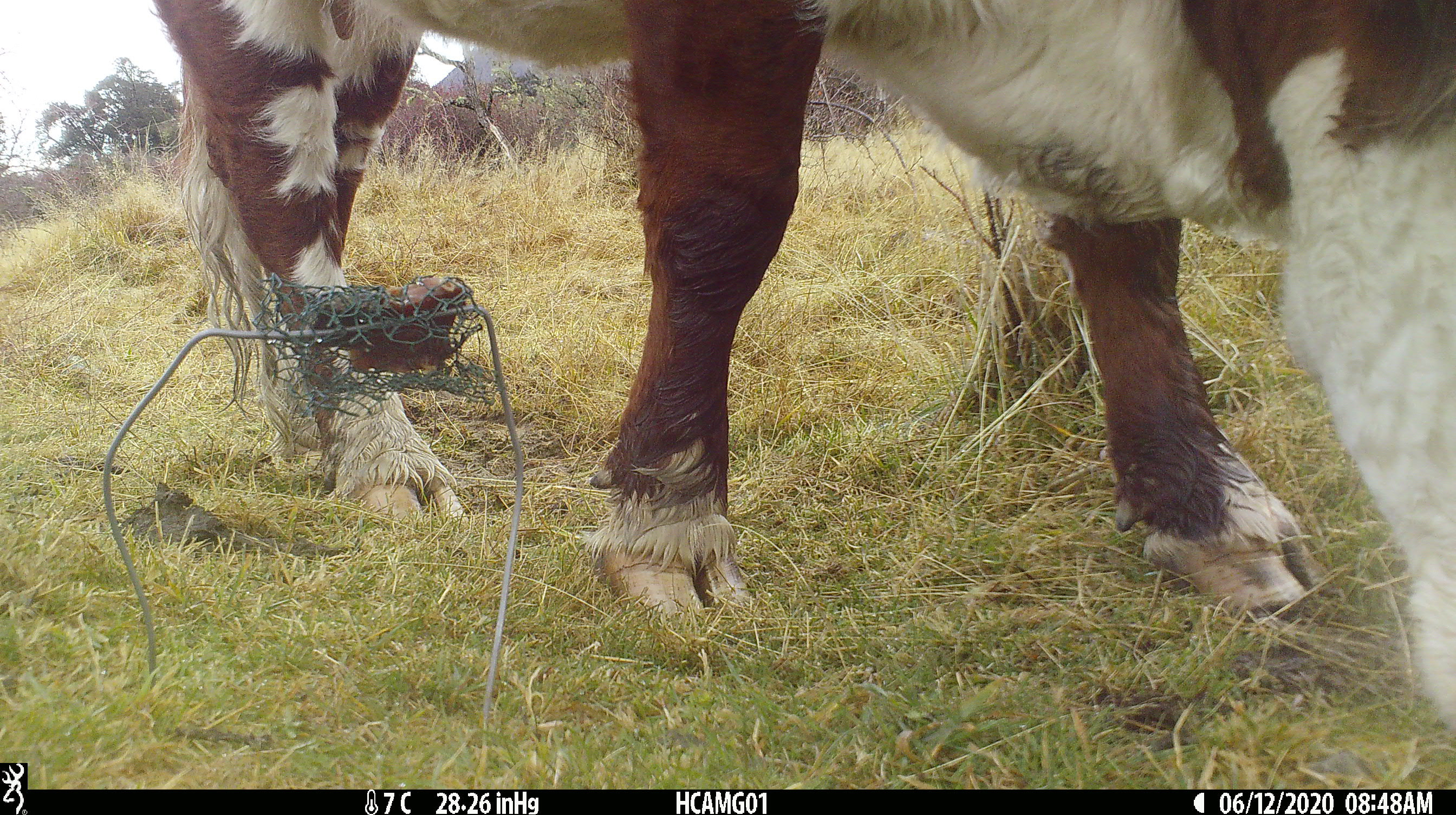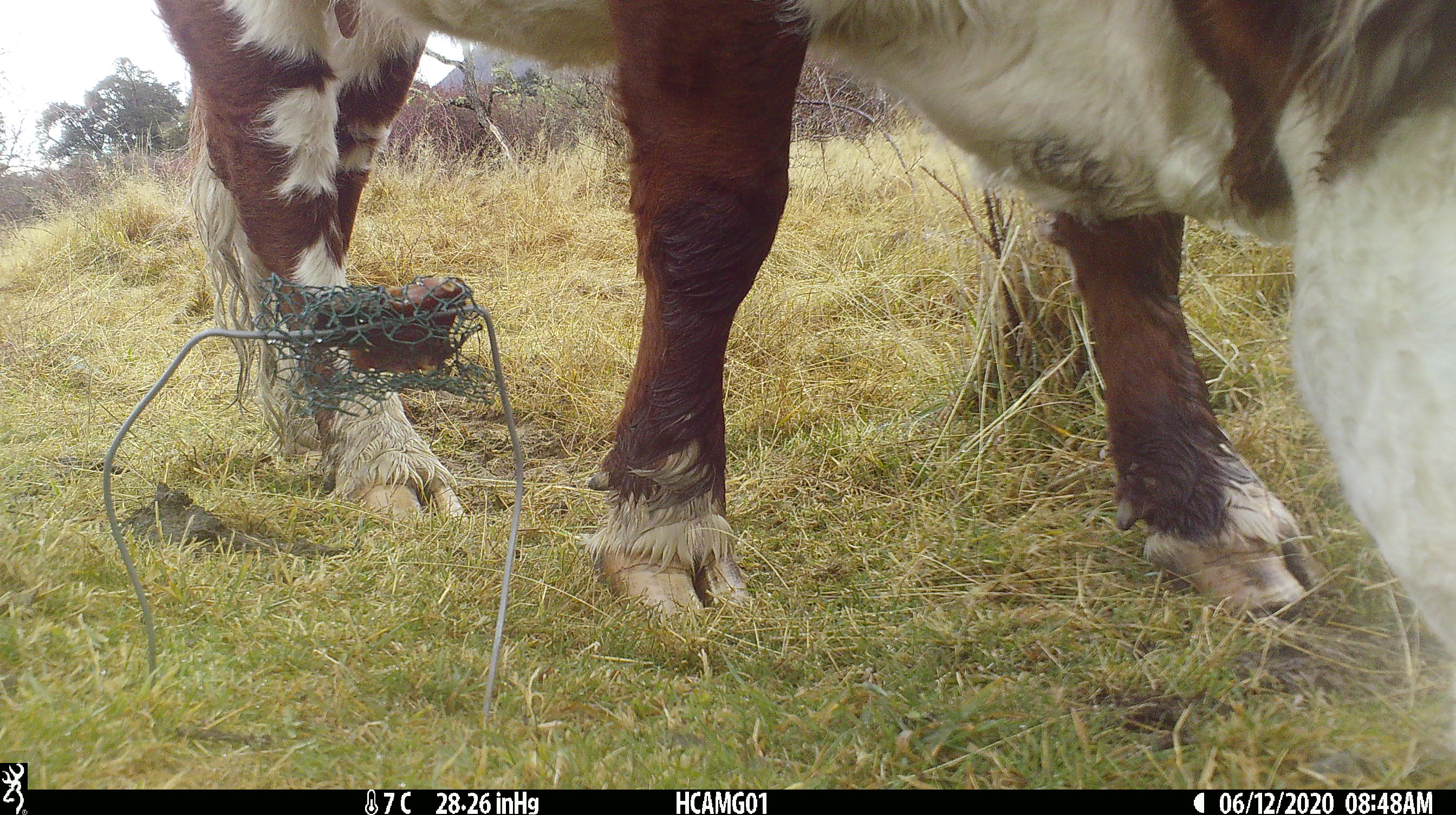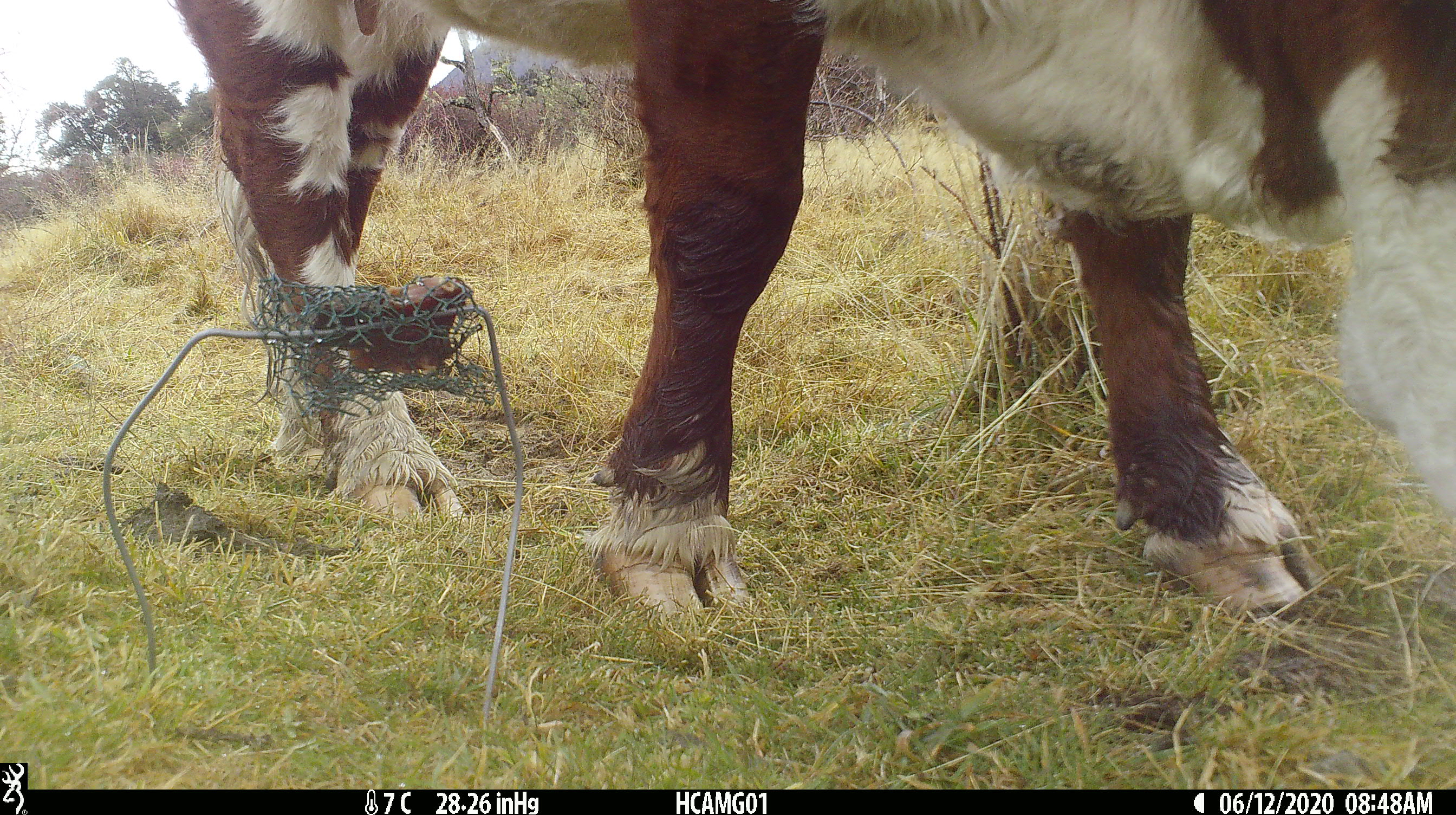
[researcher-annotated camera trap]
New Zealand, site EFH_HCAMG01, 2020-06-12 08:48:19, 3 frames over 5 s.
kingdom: Animalia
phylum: Chordata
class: Mammalia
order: Artiodactyla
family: Bovidae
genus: Bos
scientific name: Bos taurus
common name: domestic cow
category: cow